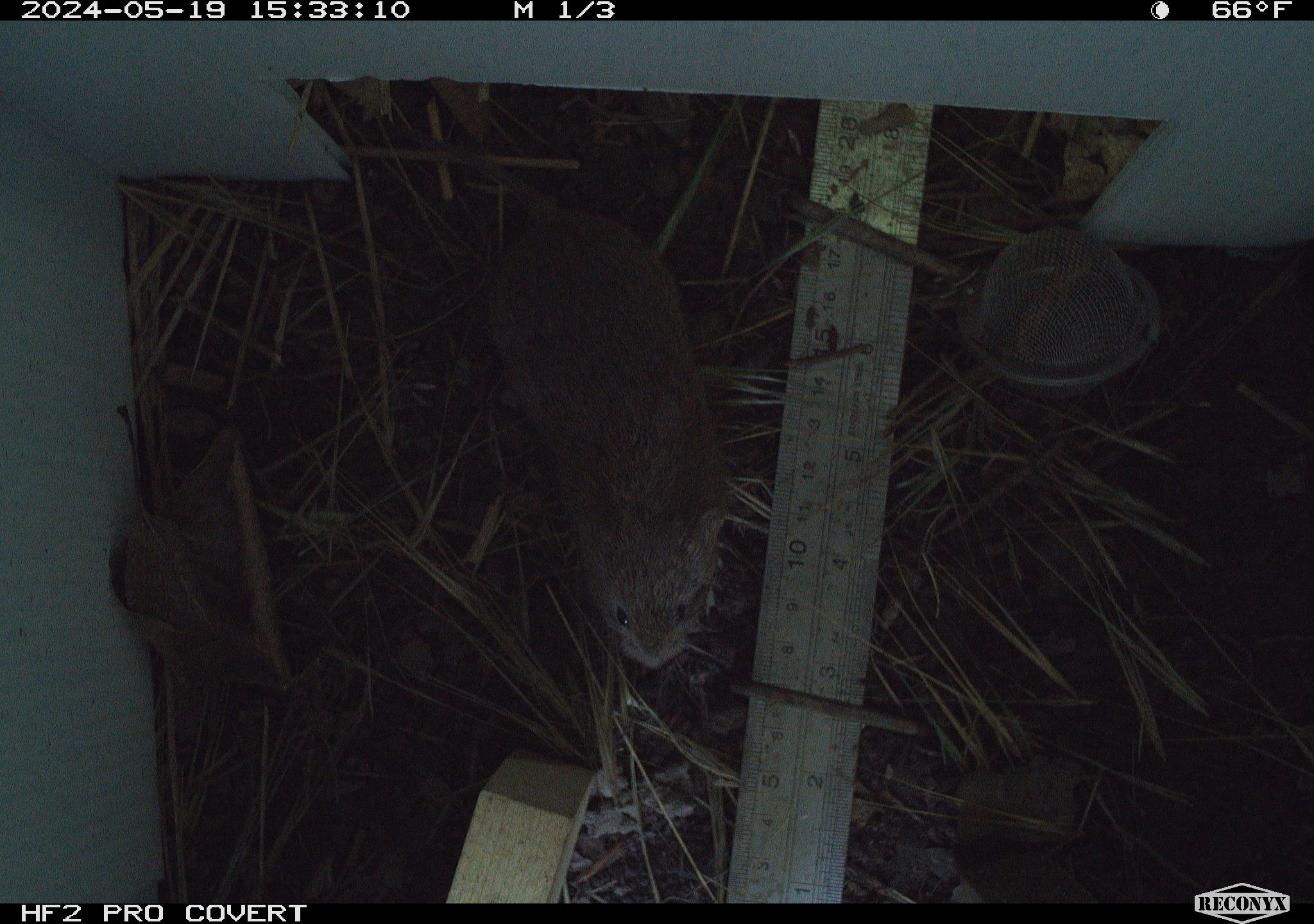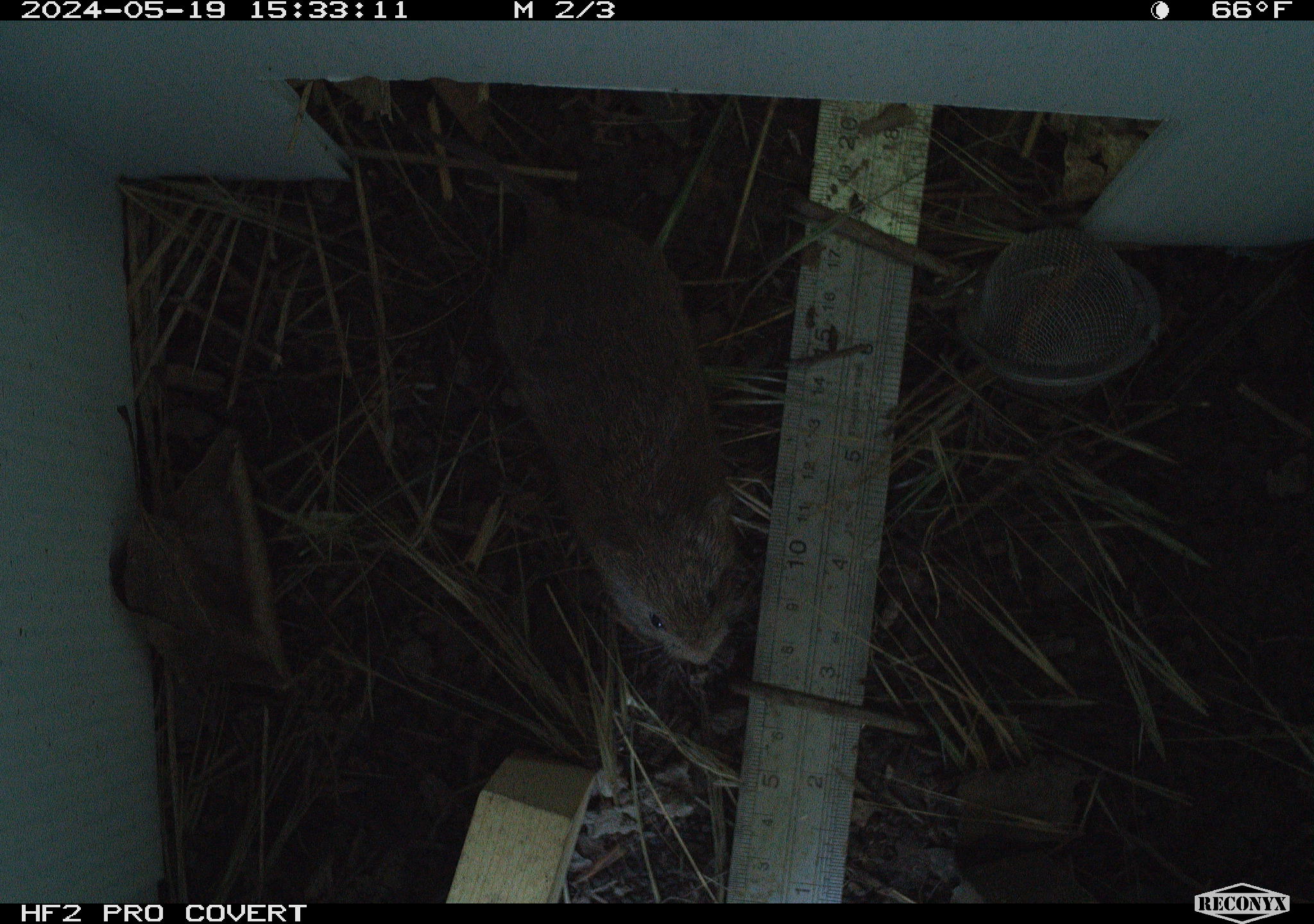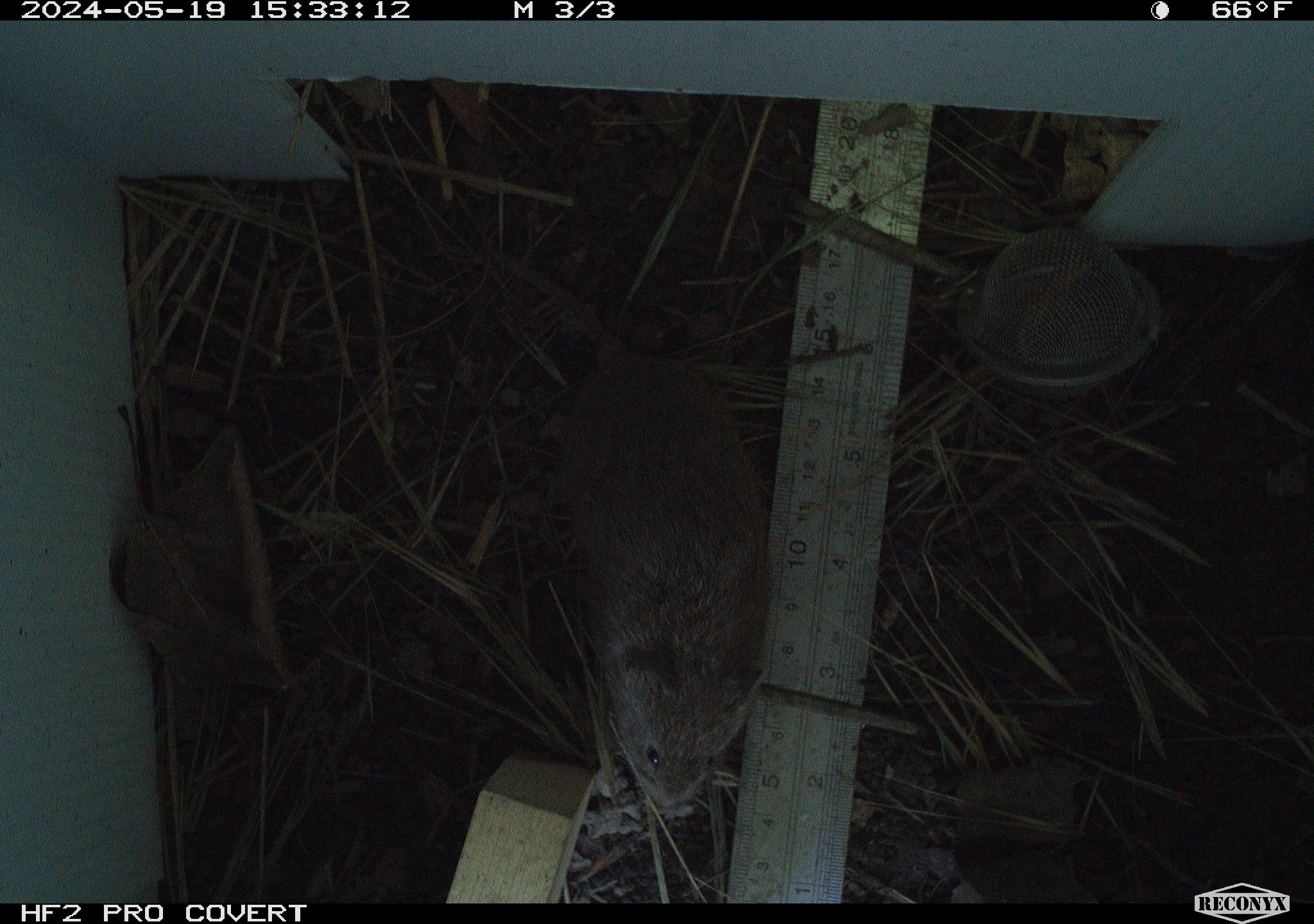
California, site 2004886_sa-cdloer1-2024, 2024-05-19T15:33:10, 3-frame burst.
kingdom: Animalia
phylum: Chordata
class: Mammalia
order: Rodentia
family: Cricetidae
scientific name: Arvicolinae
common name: voles, lemmings, and muskrats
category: arvicolinae subfamily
Arvicolinae subfamily (voles, lemmings, and muskrats) (Arvicolinae).